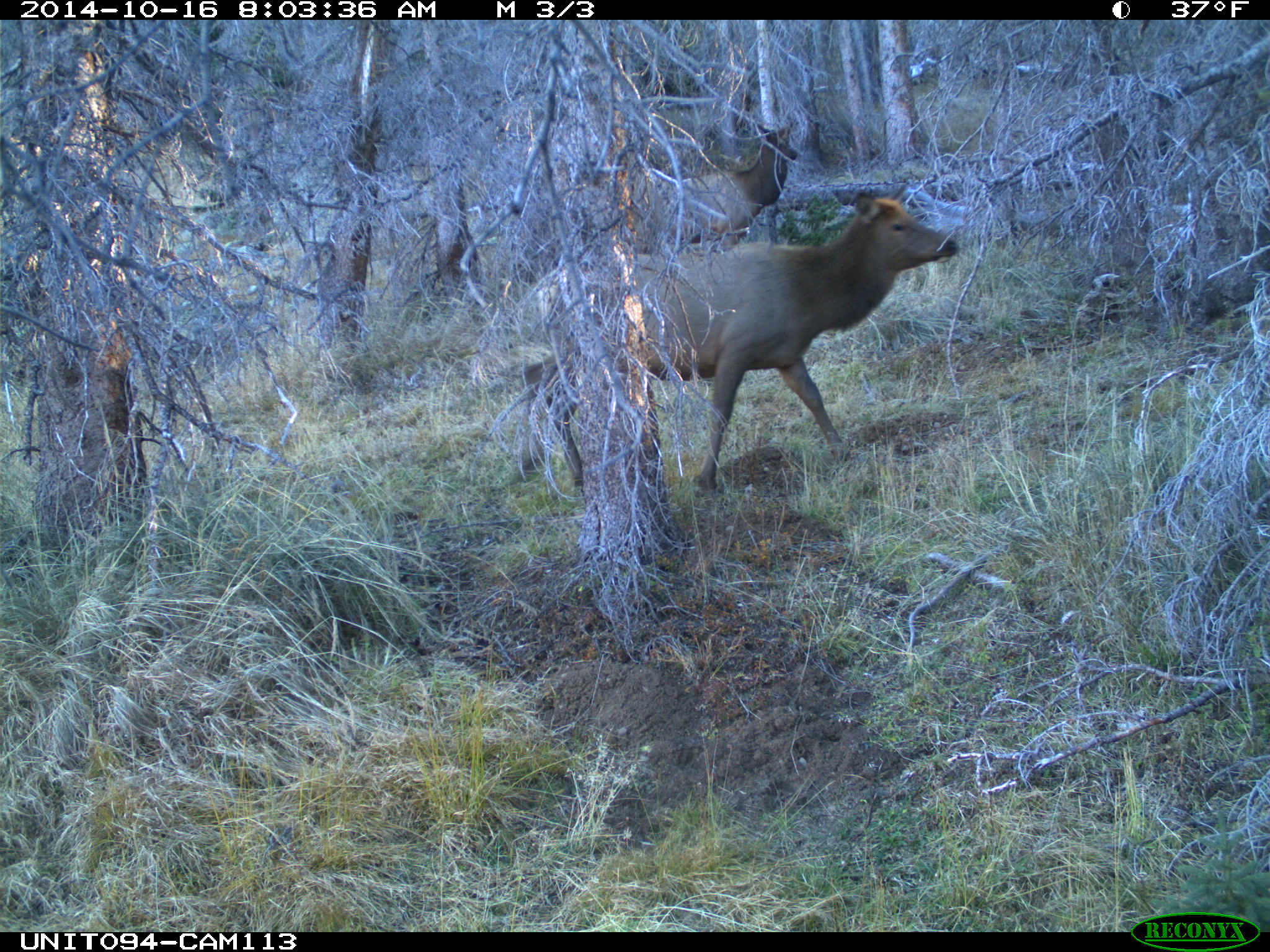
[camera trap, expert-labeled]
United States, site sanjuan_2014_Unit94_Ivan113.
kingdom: Animalia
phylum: Chordata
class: Mammalia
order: Artiodactyla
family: Cervidae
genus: Cervus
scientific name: Cervus elaphus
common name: red deer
Cervus elaphus (red deer).